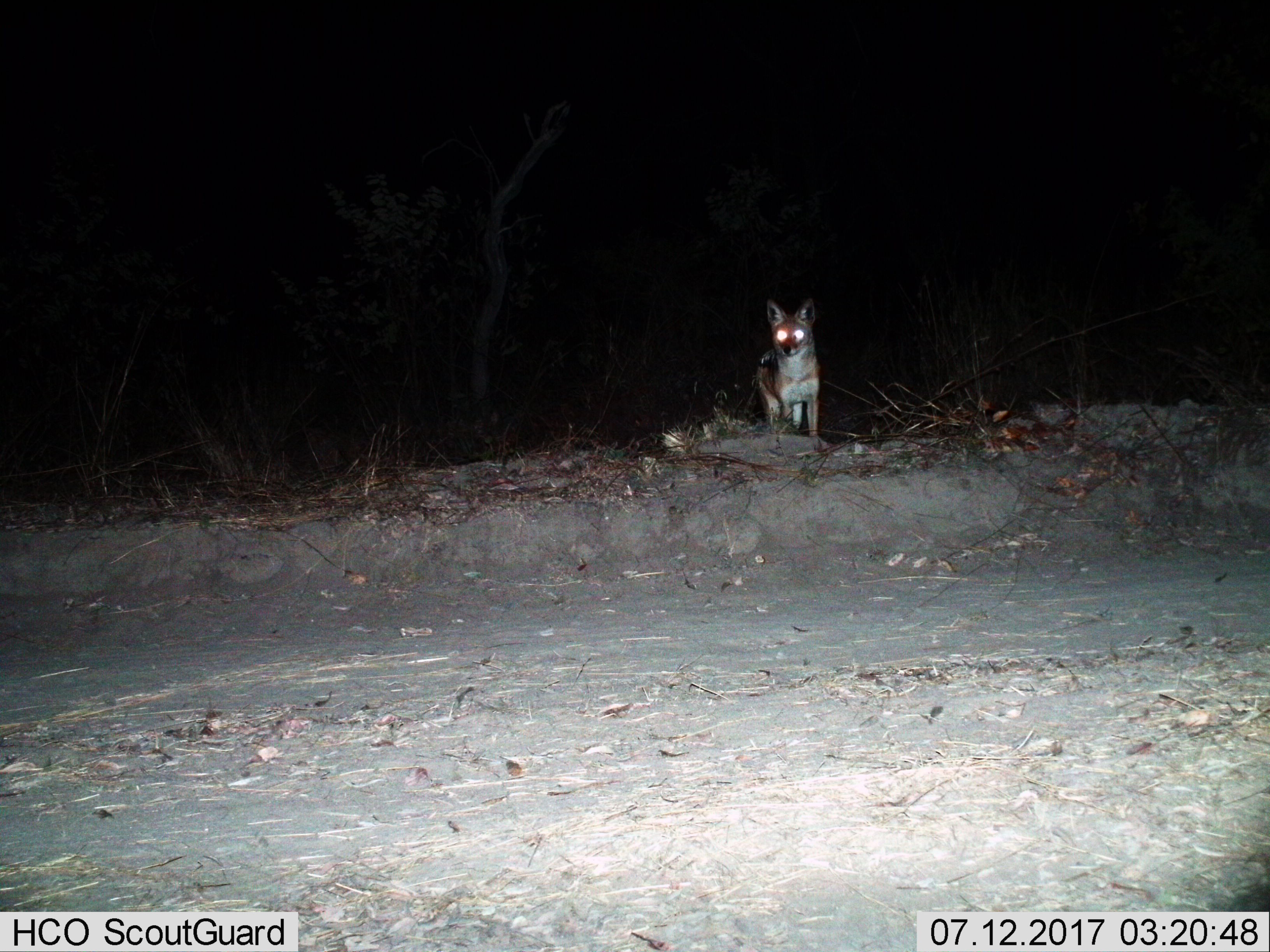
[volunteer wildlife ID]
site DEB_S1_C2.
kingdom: Animalia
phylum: Chordata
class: Mammalia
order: Carnivora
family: Canidae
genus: Lupulella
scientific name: Lupulella mesomelas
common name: black-backed jackal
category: jackalblackbacked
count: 1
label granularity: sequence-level